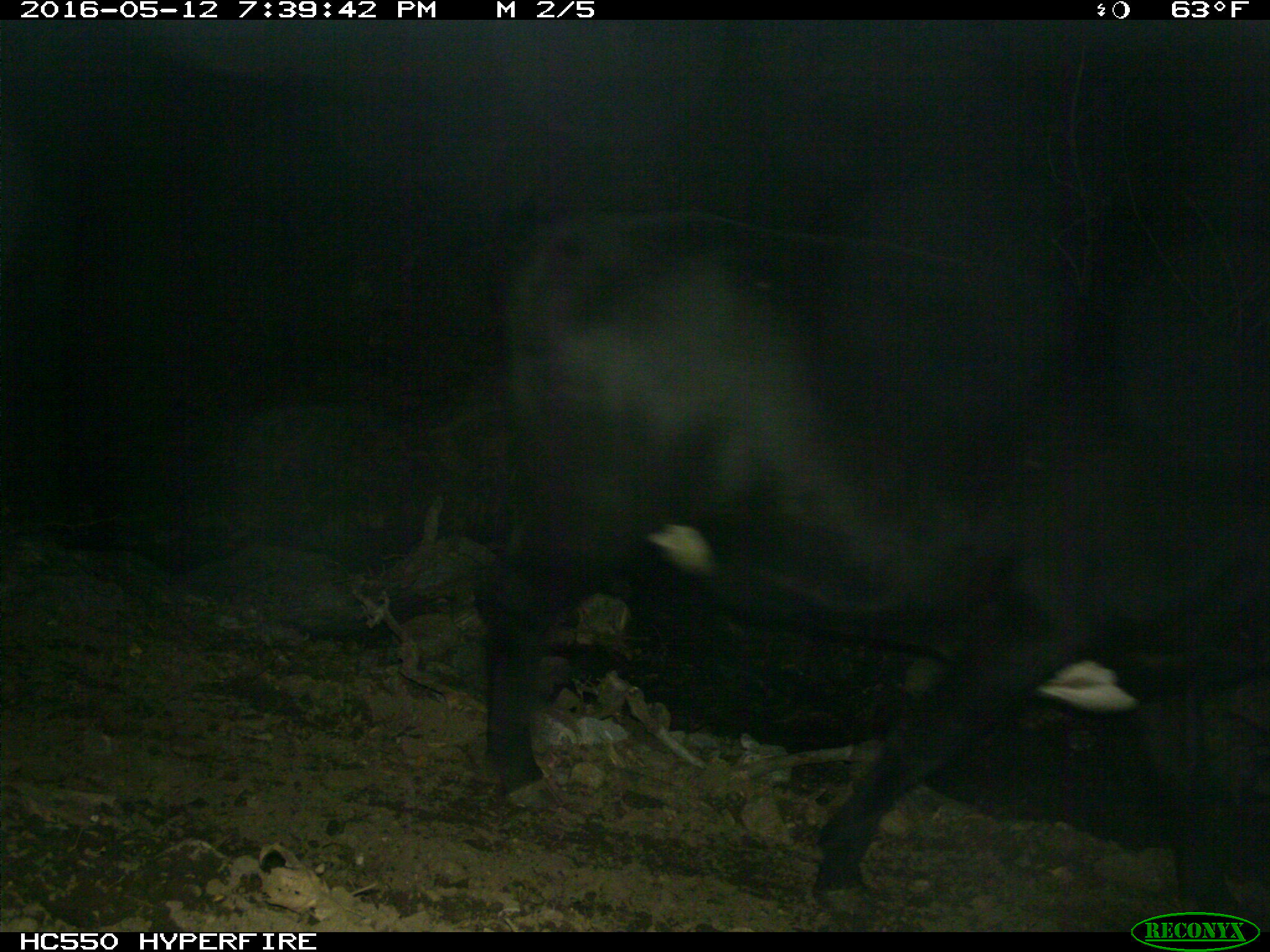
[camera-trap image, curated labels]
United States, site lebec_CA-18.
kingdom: Animalia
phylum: Chordata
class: Mammalia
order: Artiodactyla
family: Bovidae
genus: Bos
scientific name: Bos taurus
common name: domestic cow